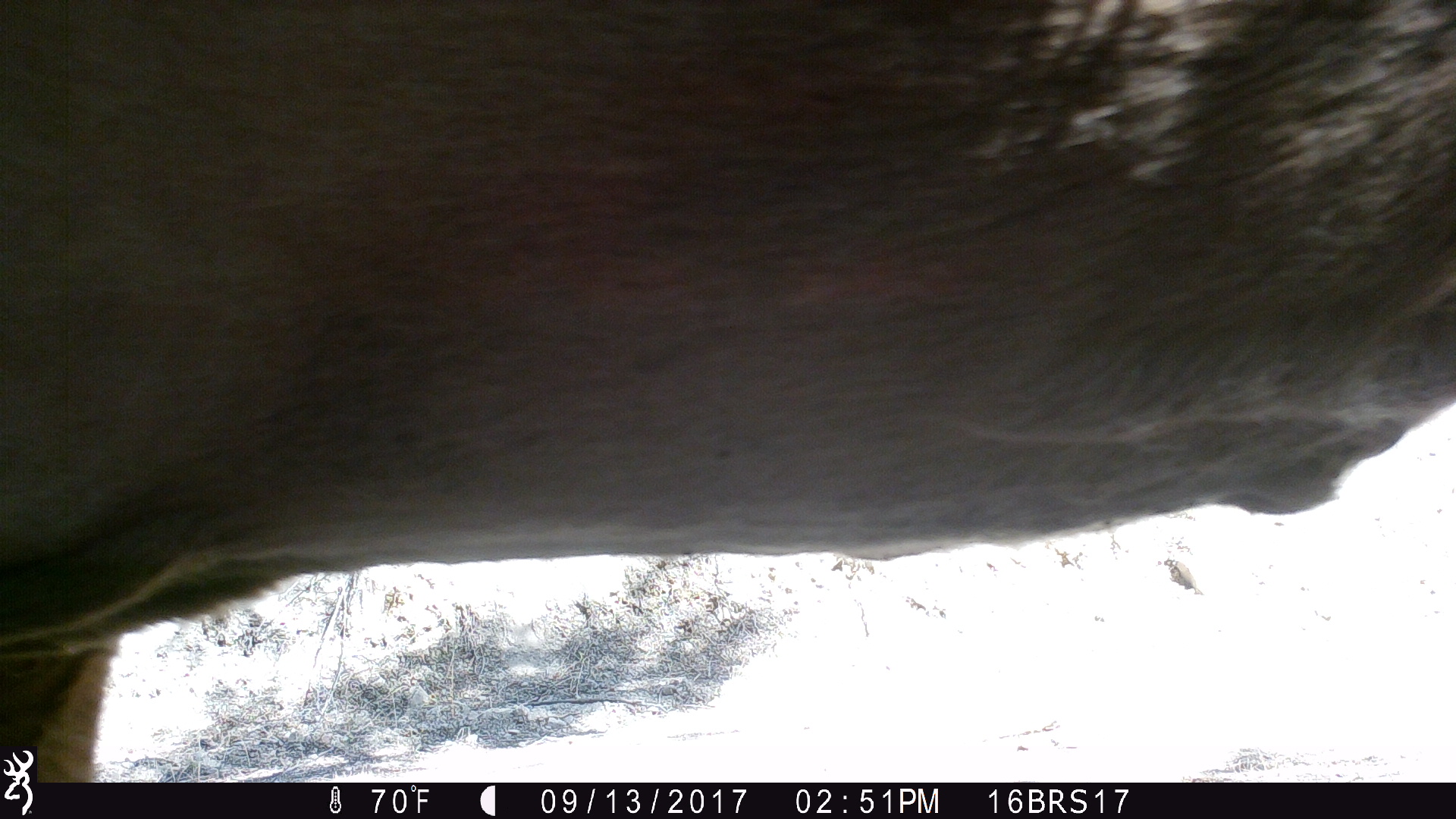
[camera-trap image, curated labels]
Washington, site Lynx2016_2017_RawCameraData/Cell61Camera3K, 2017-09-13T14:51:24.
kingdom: Animalia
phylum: Chordata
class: Mammalia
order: Artiodactyla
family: Bovidae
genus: Bos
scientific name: Bos taurus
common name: domestic cattle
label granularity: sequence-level